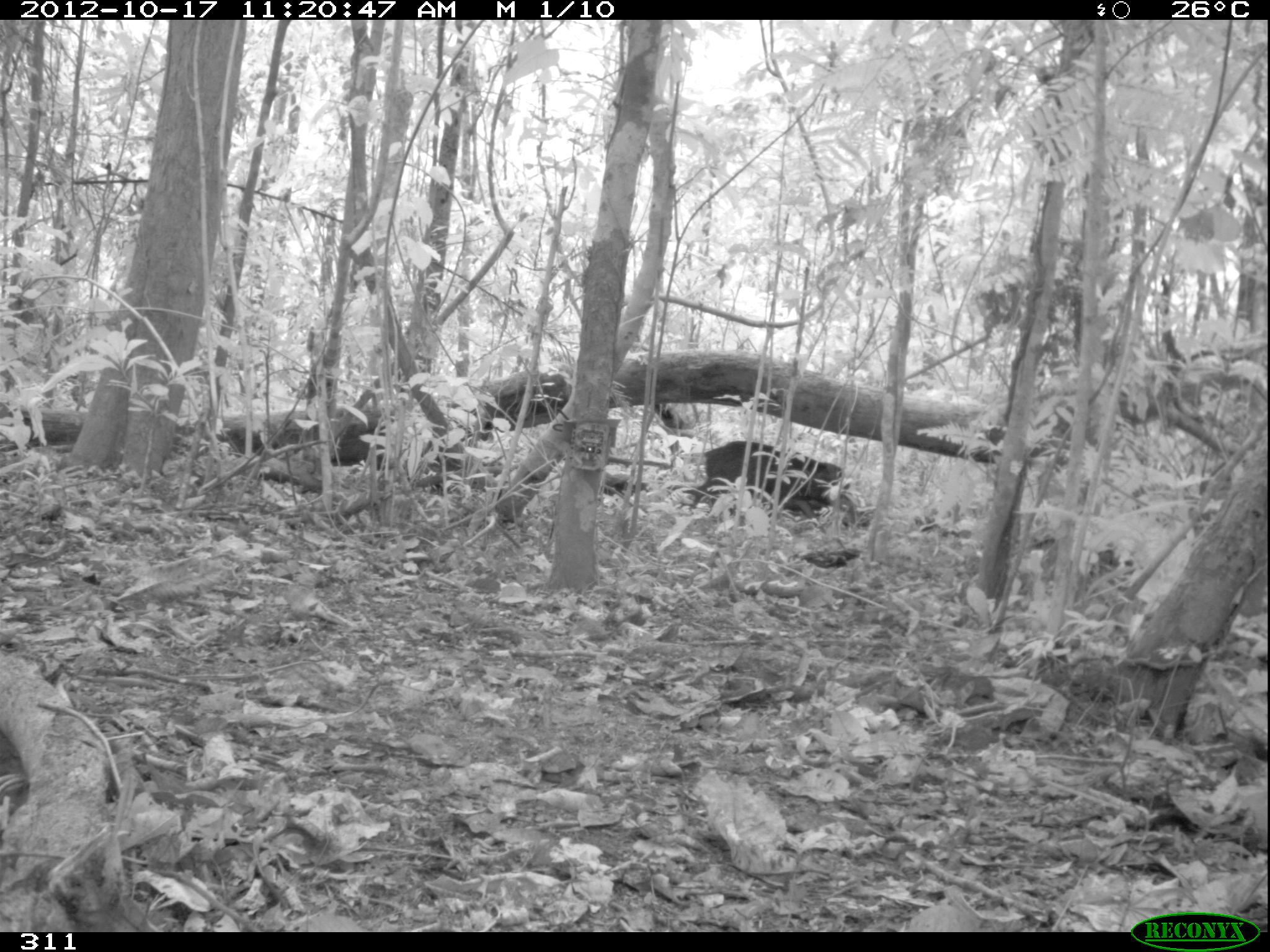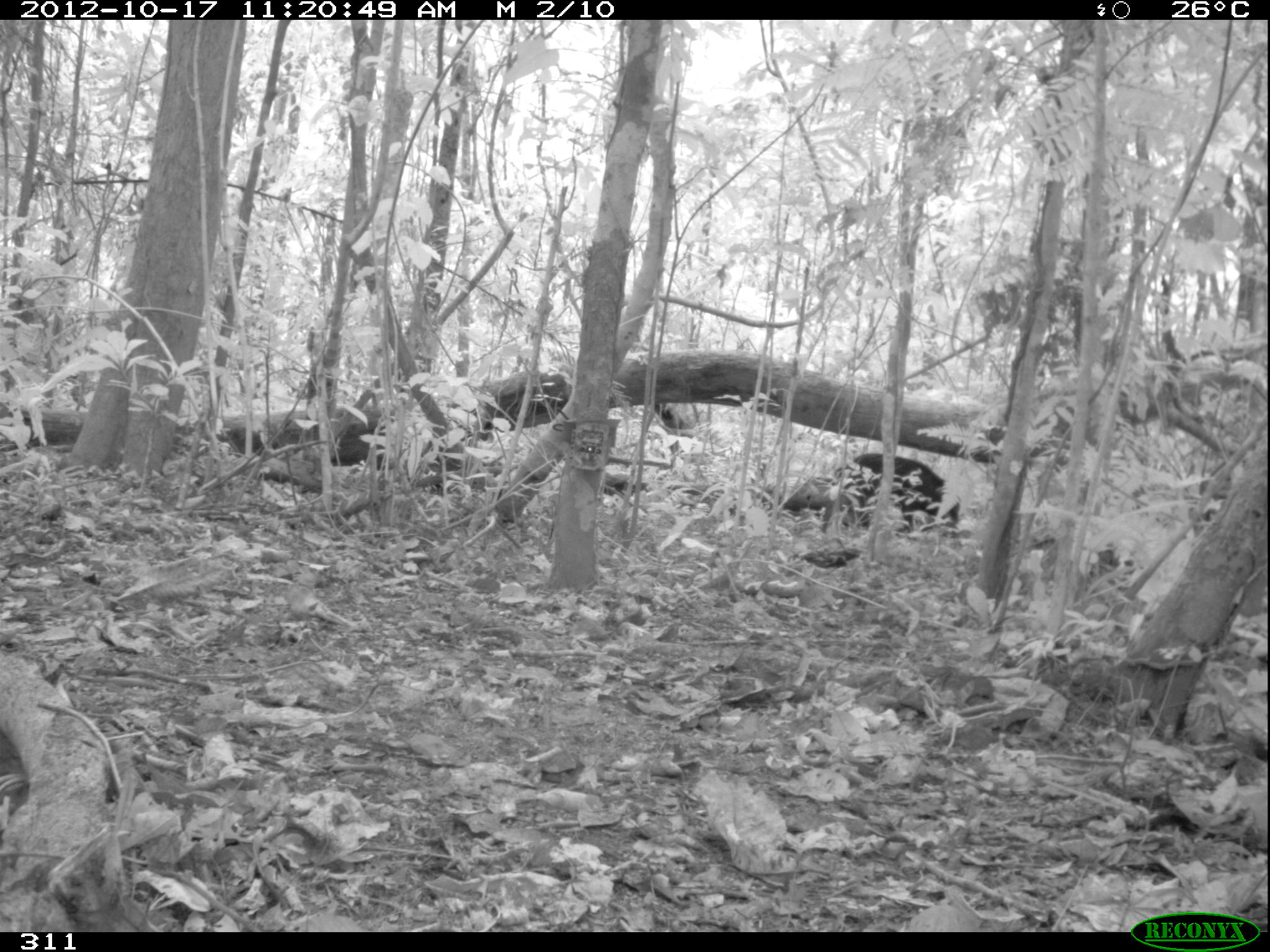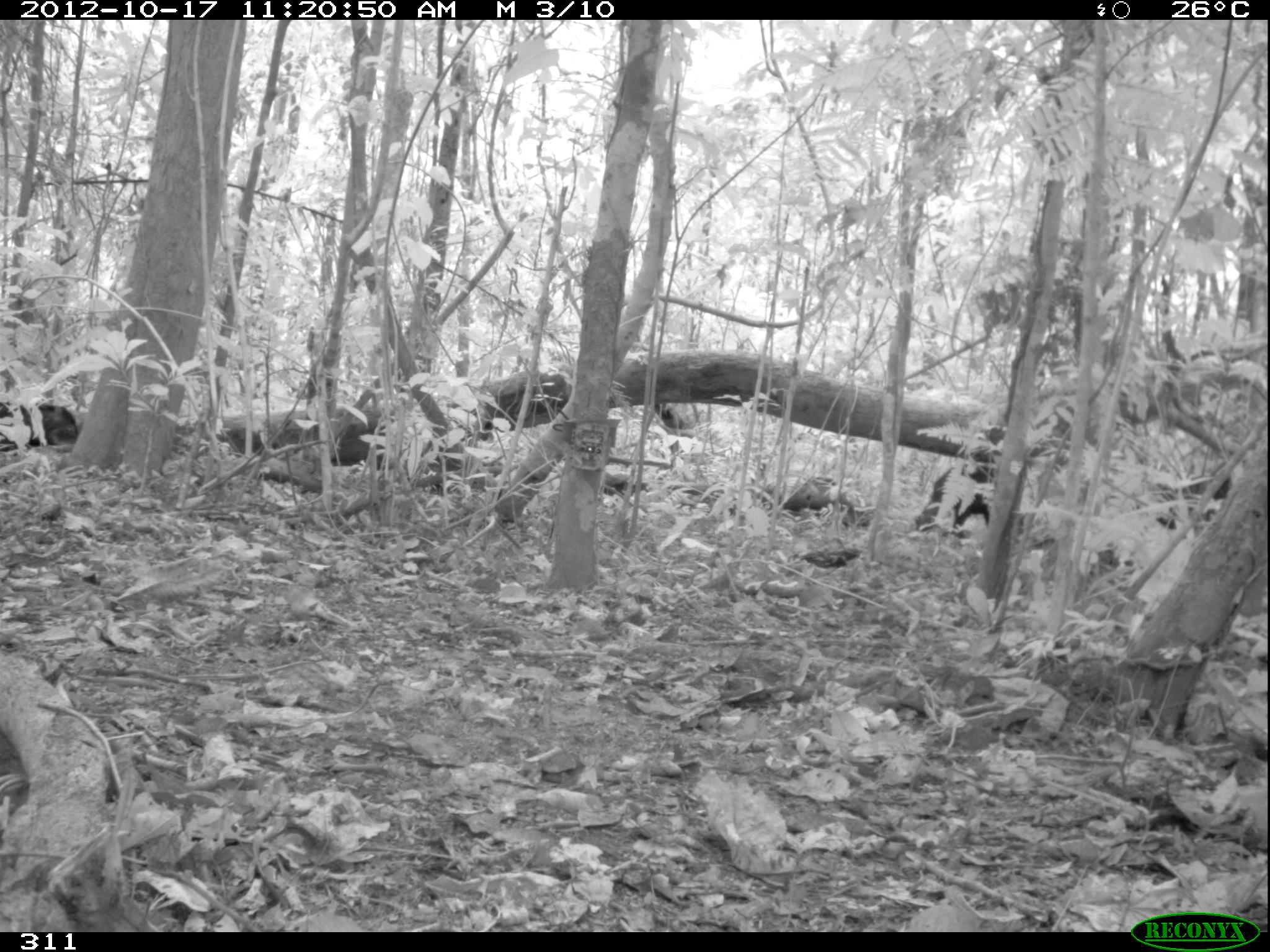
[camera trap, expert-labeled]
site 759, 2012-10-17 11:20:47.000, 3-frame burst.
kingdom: Animalia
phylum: Chordata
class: Mammalia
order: Artiodactyla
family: Tayassuidae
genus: Tayassu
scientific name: Tayassu pecari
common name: white-lipped peccary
Tayassu pecari (white-lipped peccary).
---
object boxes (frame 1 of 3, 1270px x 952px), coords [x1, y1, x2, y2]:
tayassu pecari: [690, 440, 850, 509]; [778, 493, 869, 528]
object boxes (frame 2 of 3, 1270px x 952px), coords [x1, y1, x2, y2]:
tayassu pecari: [782, 453, 961, 535]